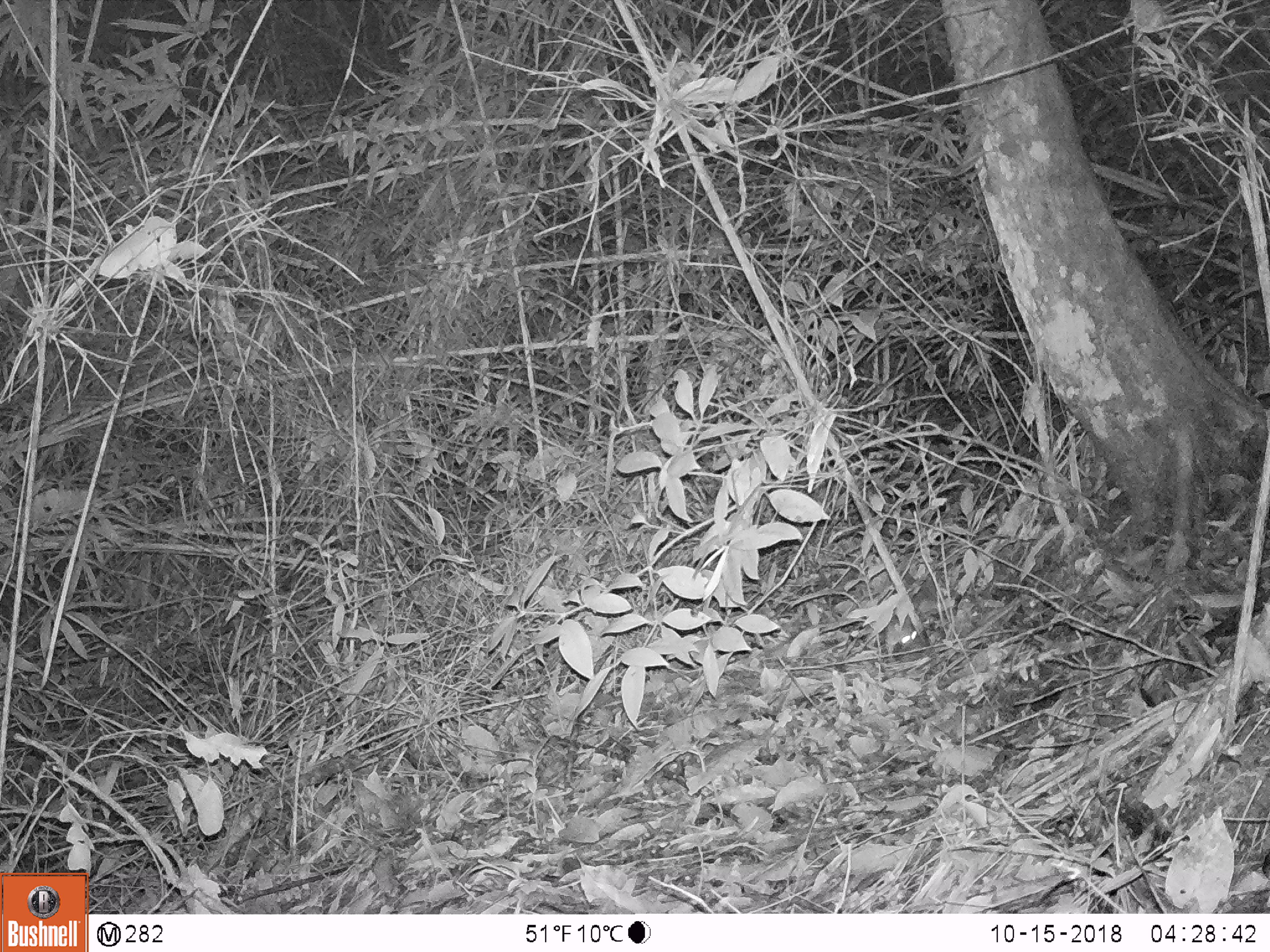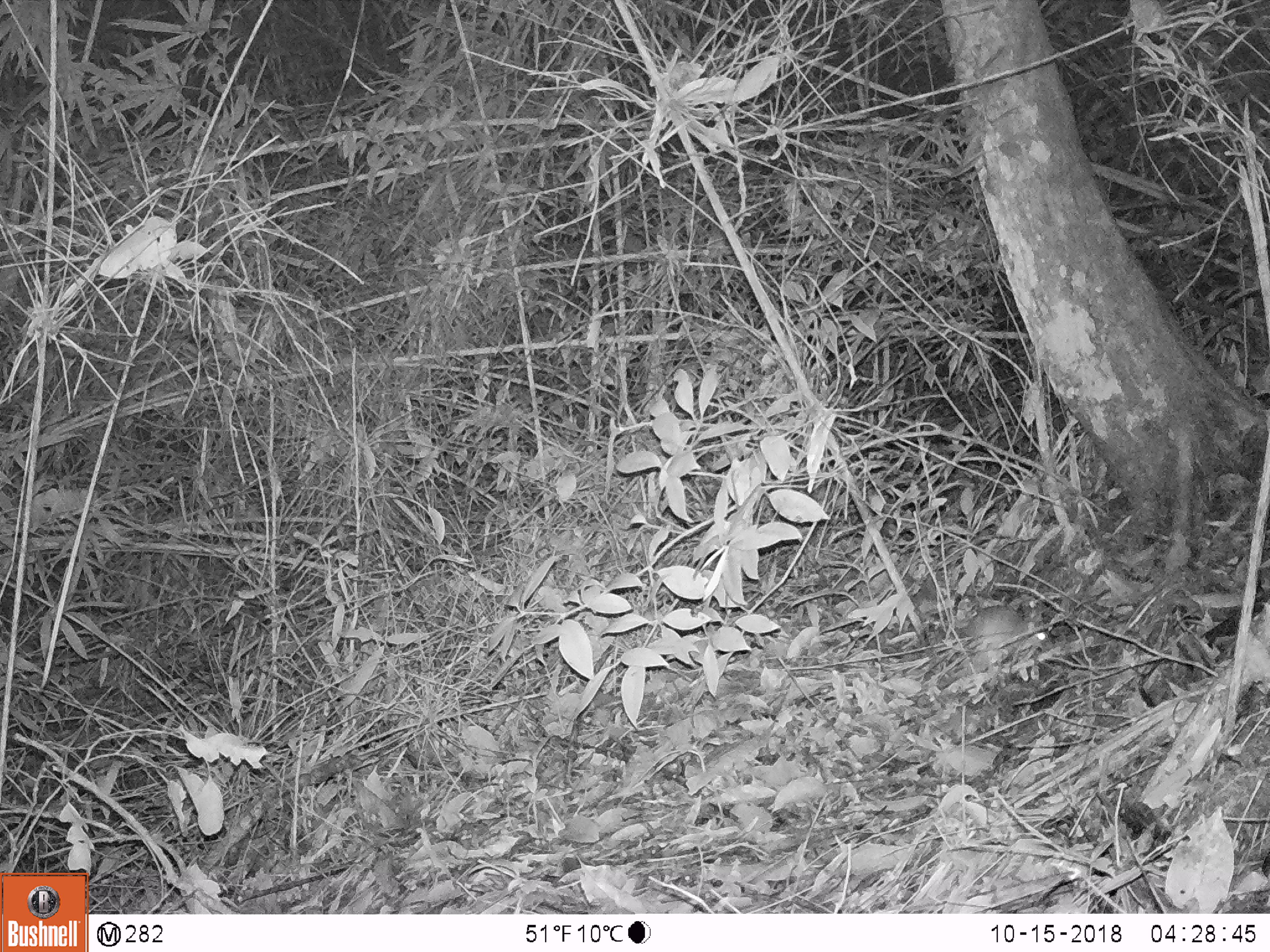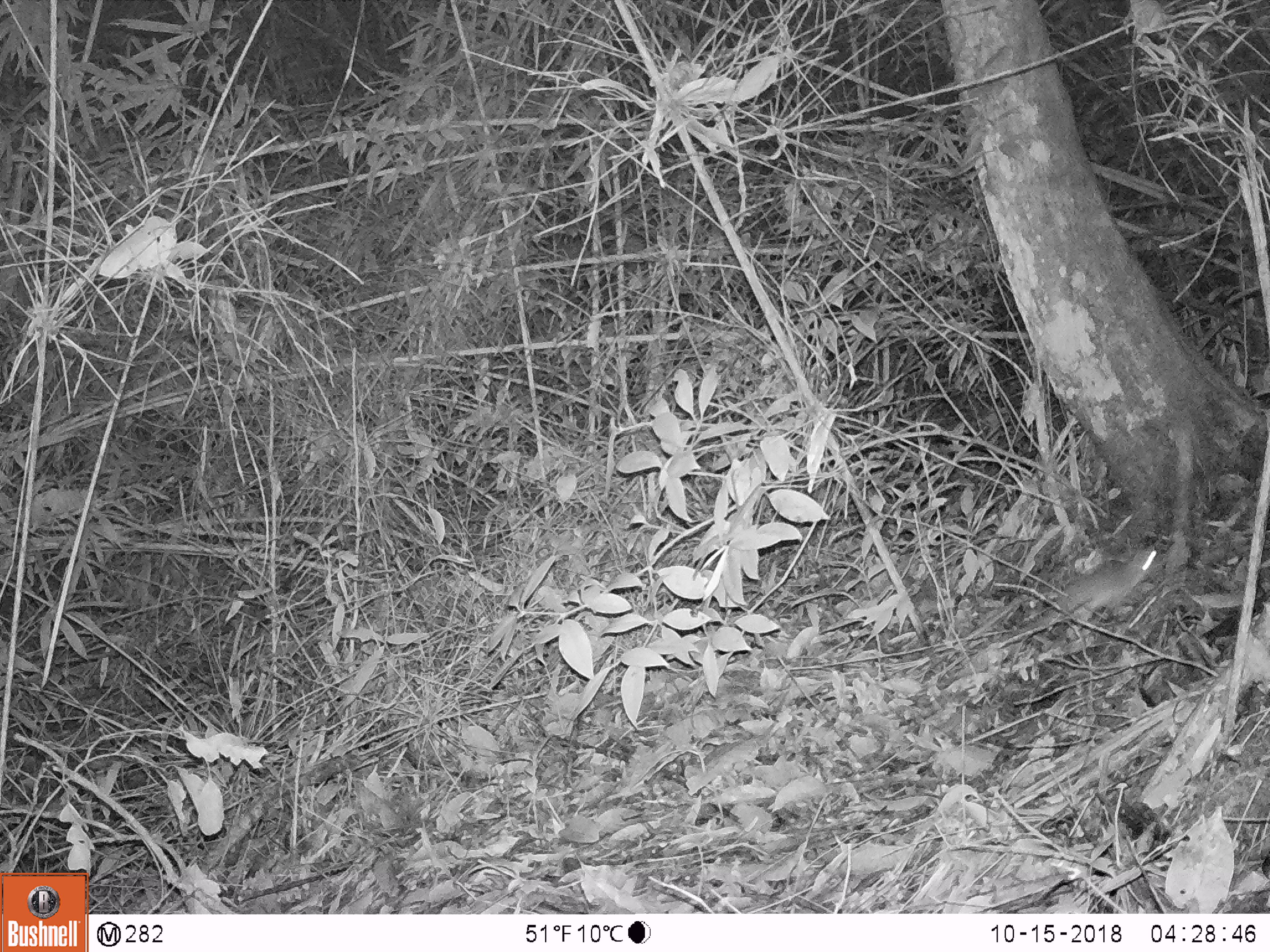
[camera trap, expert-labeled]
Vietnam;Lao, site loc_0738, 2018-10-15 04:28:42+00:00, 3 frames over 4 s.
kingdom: Animalia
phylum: Chordata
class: Mammalia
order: Rodentia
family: Muridae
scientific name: Muridae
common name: old-world mice and rats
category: unidentified murid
Unidentified murid (old-world mice and rats) (Muridae). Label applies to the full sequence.